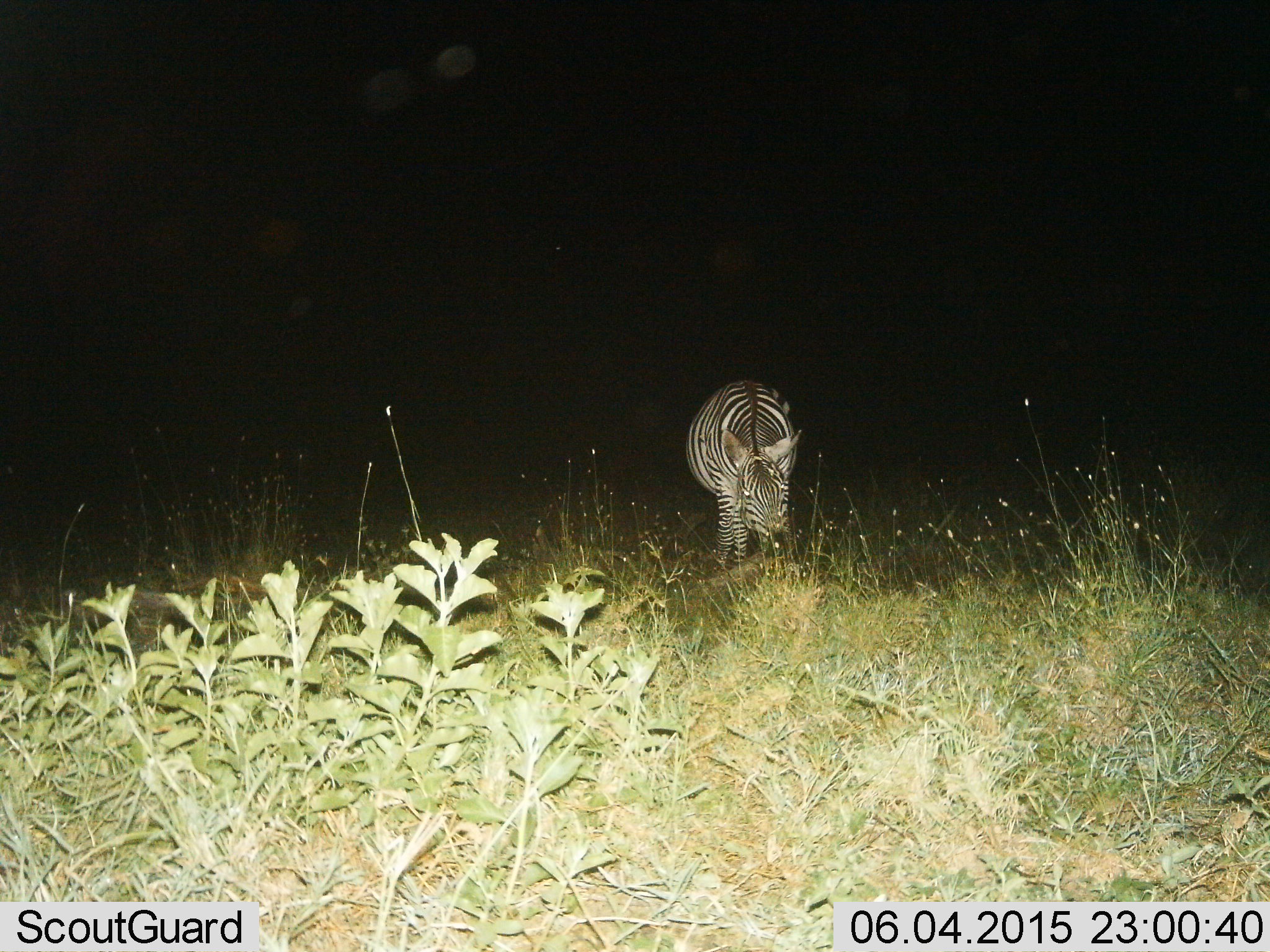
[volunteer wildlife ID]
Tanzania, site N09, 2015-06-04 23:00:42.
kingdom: Animalia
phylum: Chordata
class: Mammalia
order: Perissodactyla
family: Equidae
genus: Equus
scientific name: Equus quagga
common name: plains zebra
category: zebra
Zebra (plains zebra) (Equus quagga), count 1. Behavior (volunteer vote fractions): standing 10%, resting 0%, moving 0%, interacting 0%. Young present (vote fraction): 0%. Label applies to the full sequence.